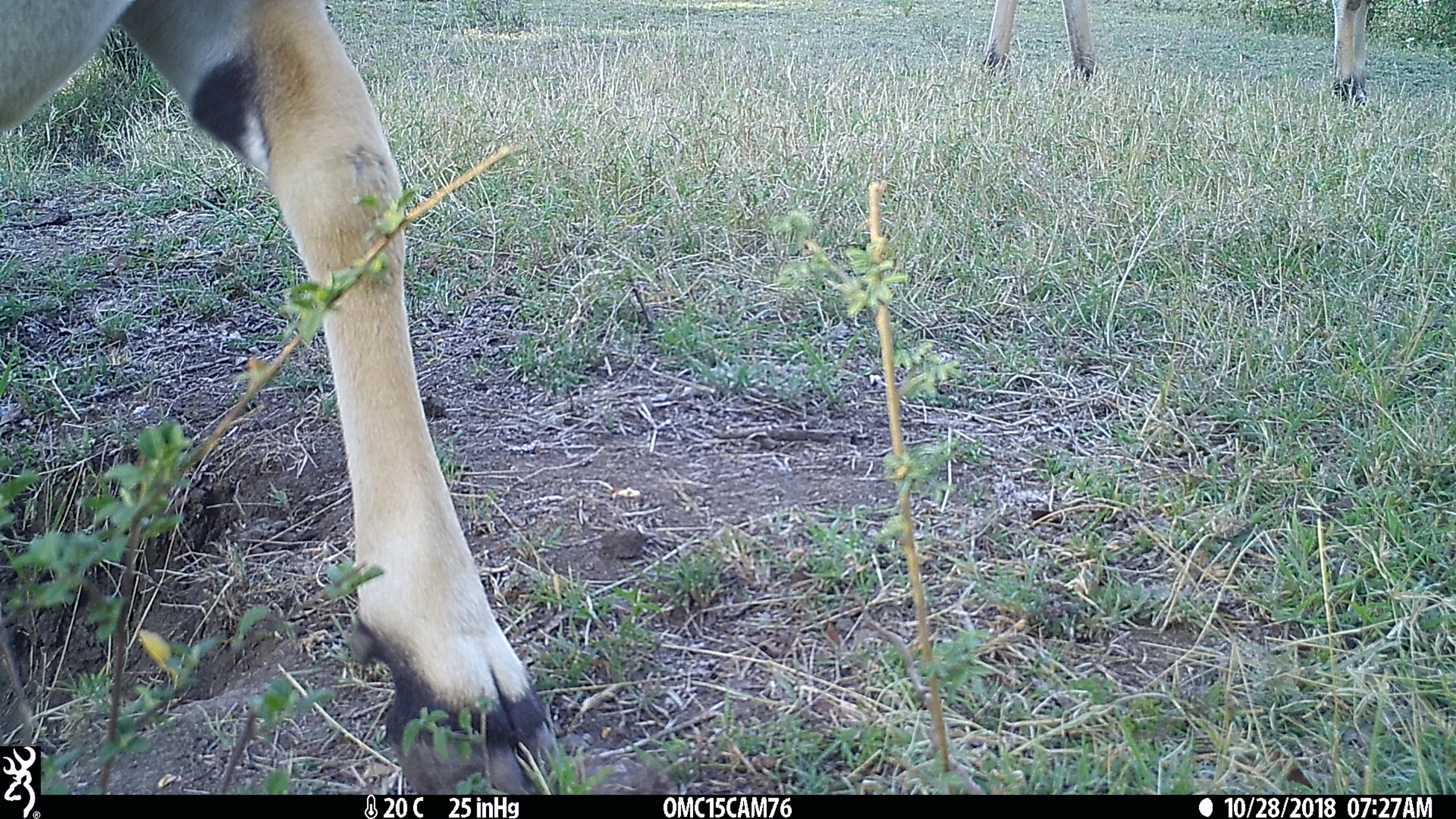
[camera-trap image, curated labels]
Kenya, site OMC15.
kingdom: Animalia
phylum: Chordata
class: Mammalia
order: Artiodactyla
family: Bovidae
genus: Tragelaphus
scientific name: Tragelaphus oryx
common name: eland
Eland (Tragelaphus oryx).